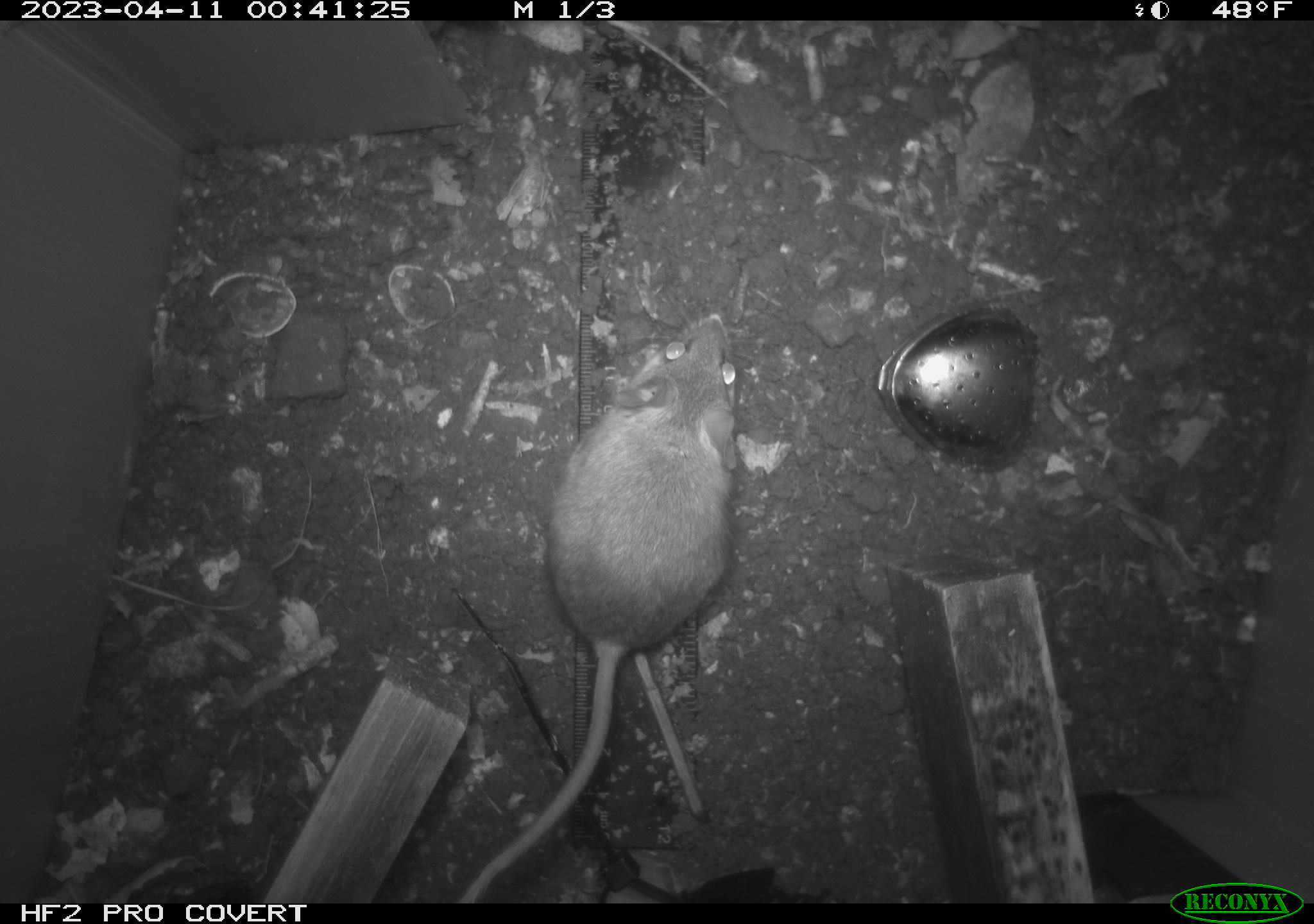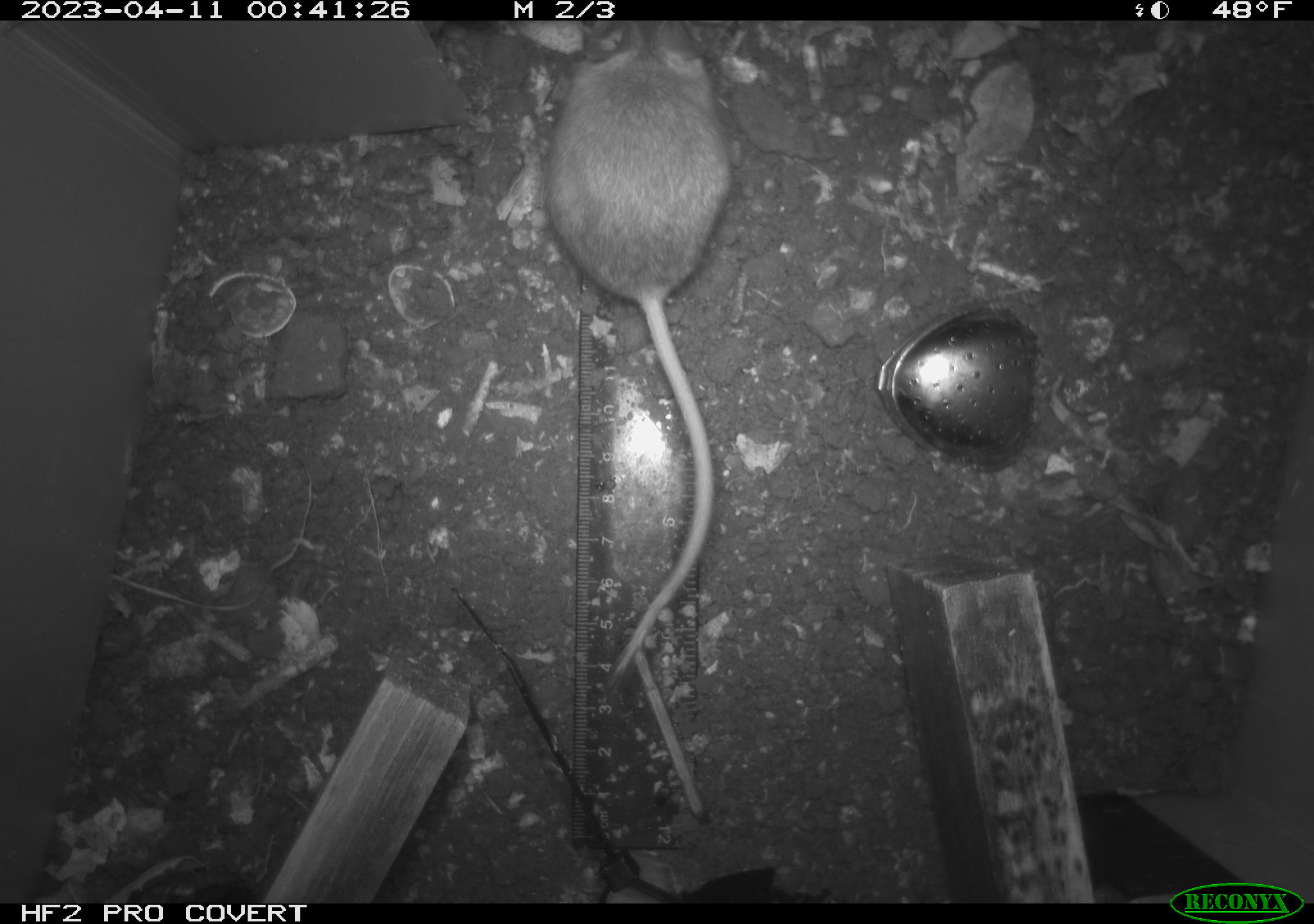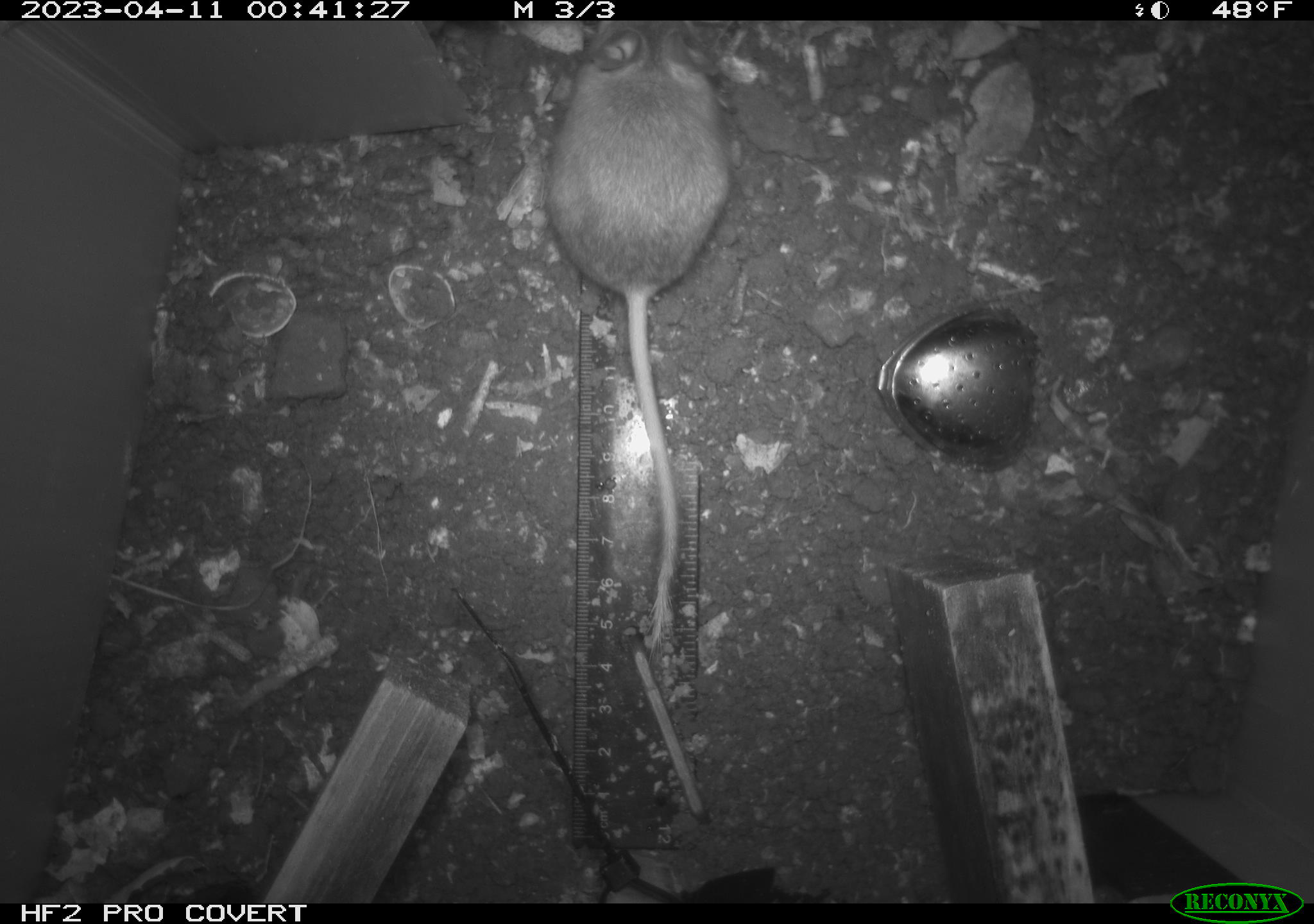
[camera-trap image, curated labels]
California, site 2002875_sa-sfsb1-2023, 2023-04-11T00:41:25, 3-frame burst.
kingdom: Animalia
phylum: Chordata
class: Mammalia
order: Rodentia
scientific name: Rodentia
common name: mouse species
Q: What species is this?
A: Mouse species (Rodentia).